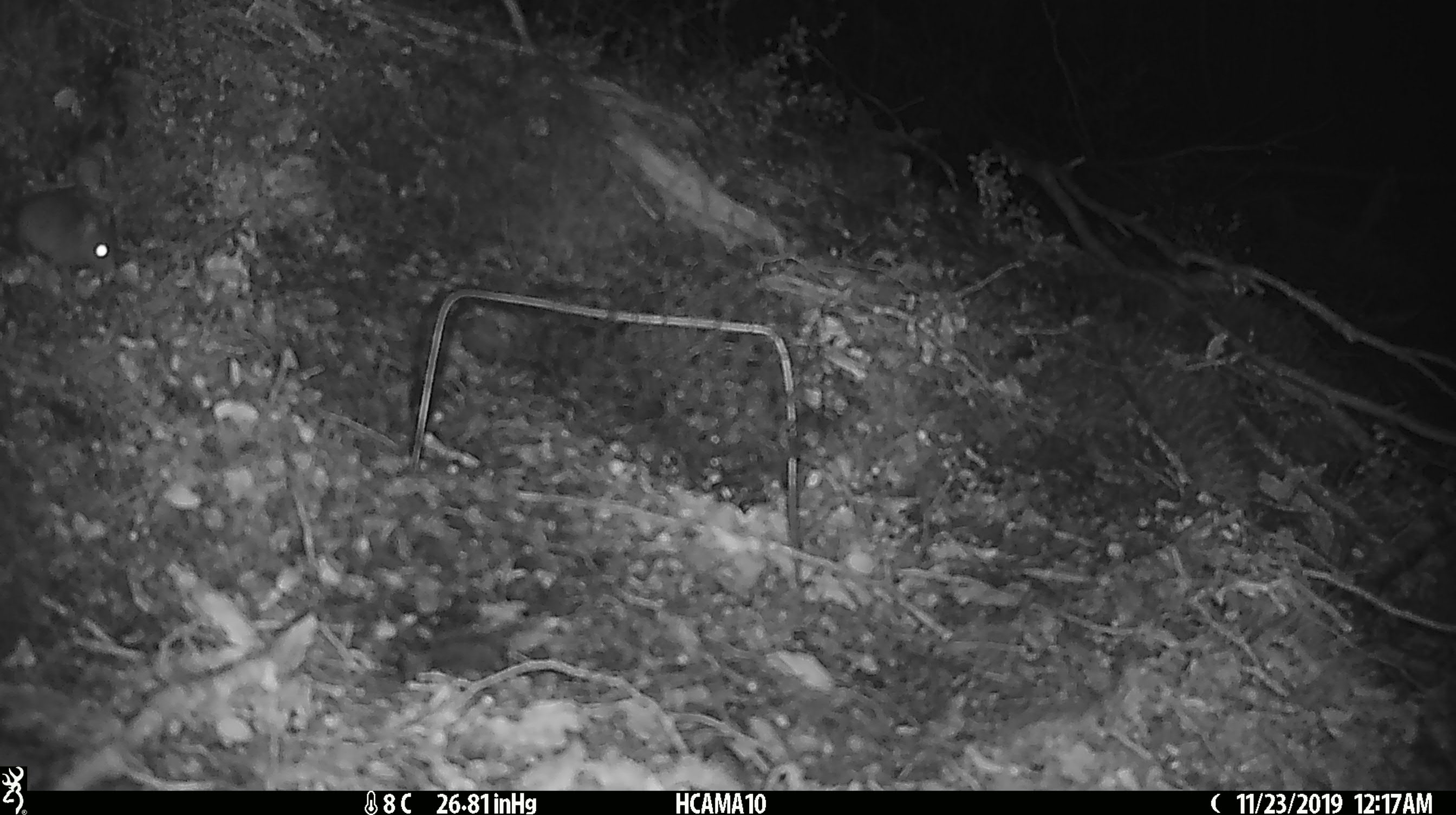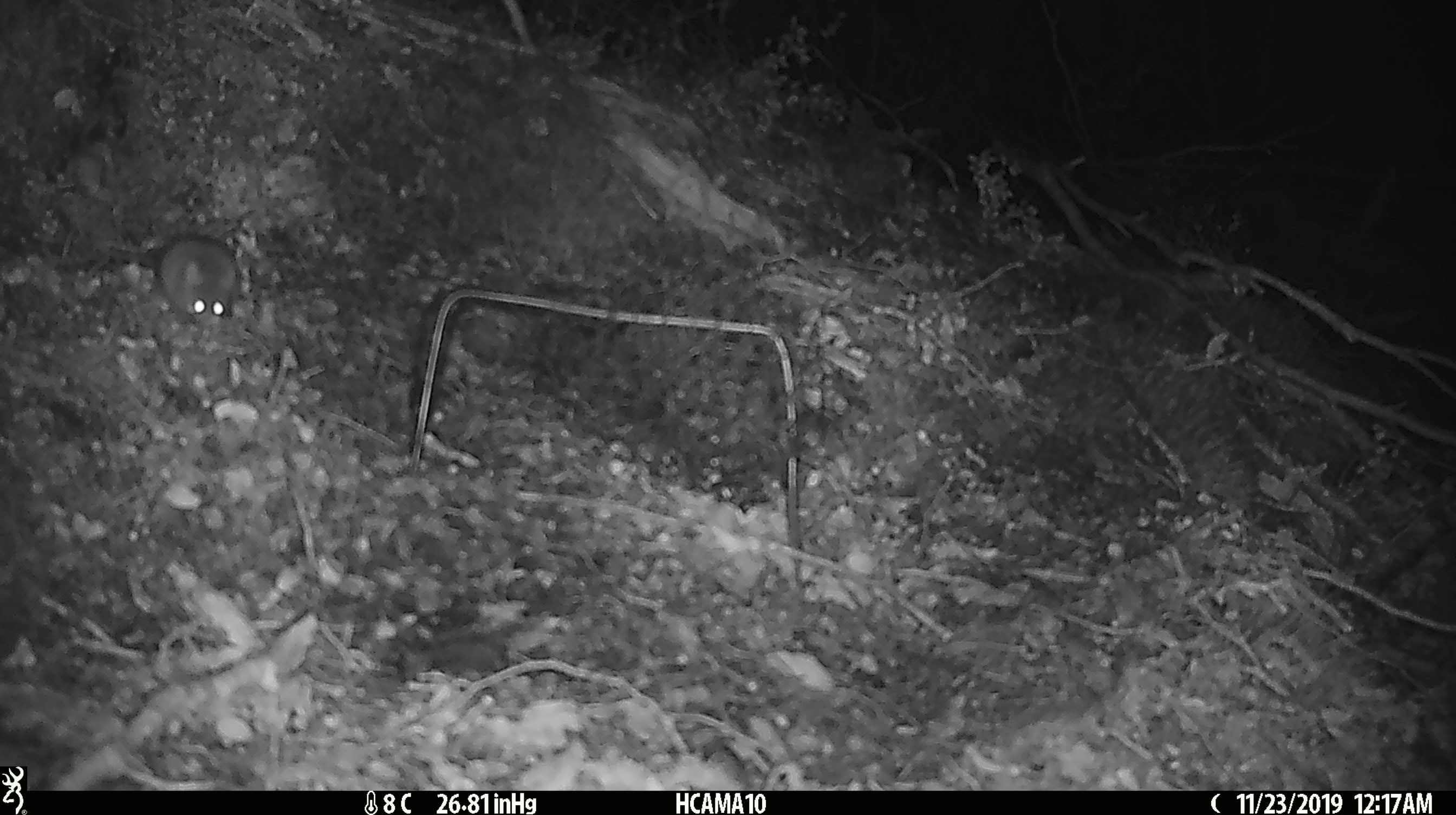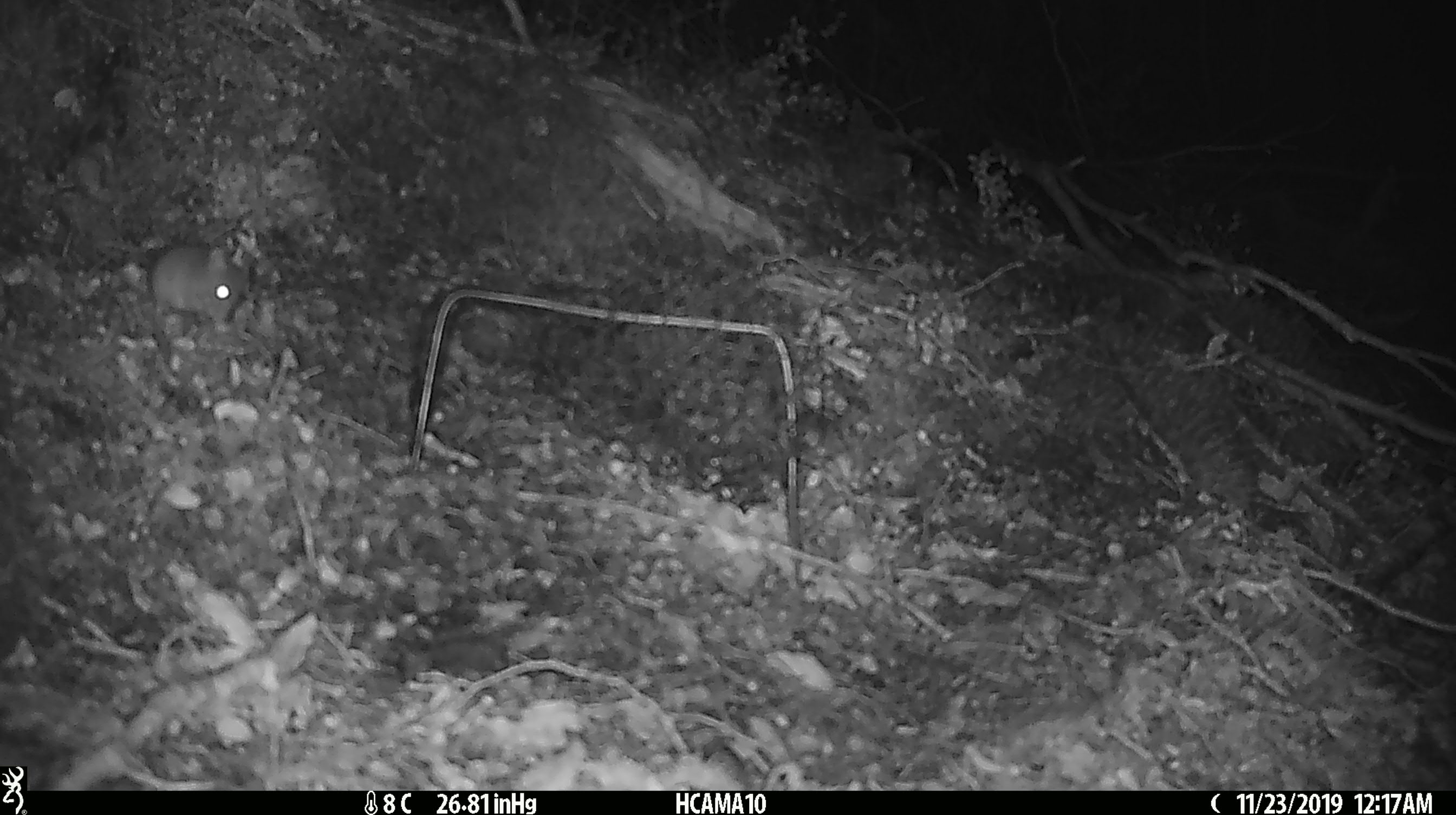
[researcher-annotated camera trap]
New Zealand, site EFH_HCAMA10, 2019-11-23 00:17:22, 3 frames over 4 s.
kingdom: Animalia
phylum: Chordata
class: Mammalia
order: Rodentia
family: Muridae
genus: Mus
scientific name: Mus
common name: mouse